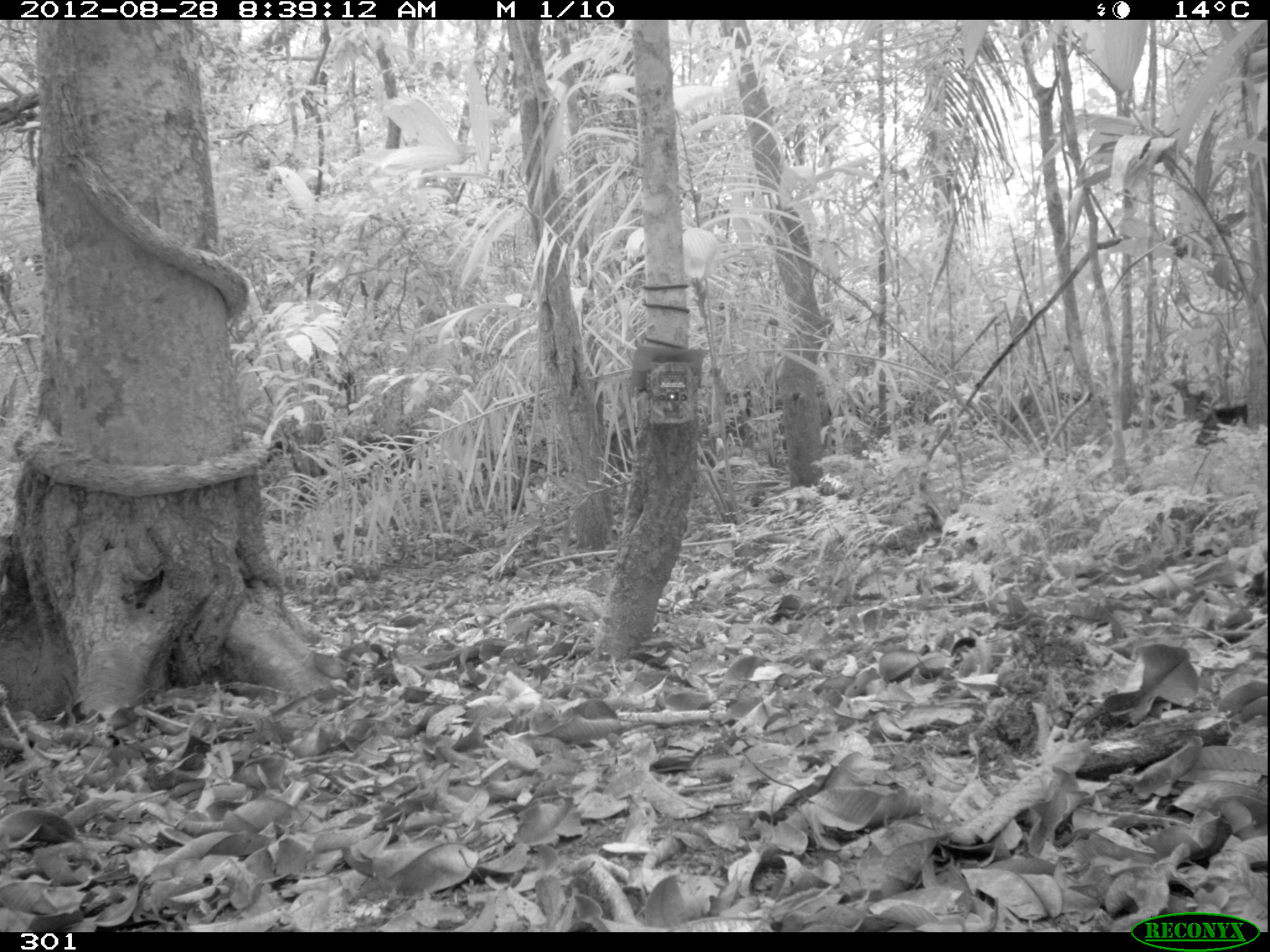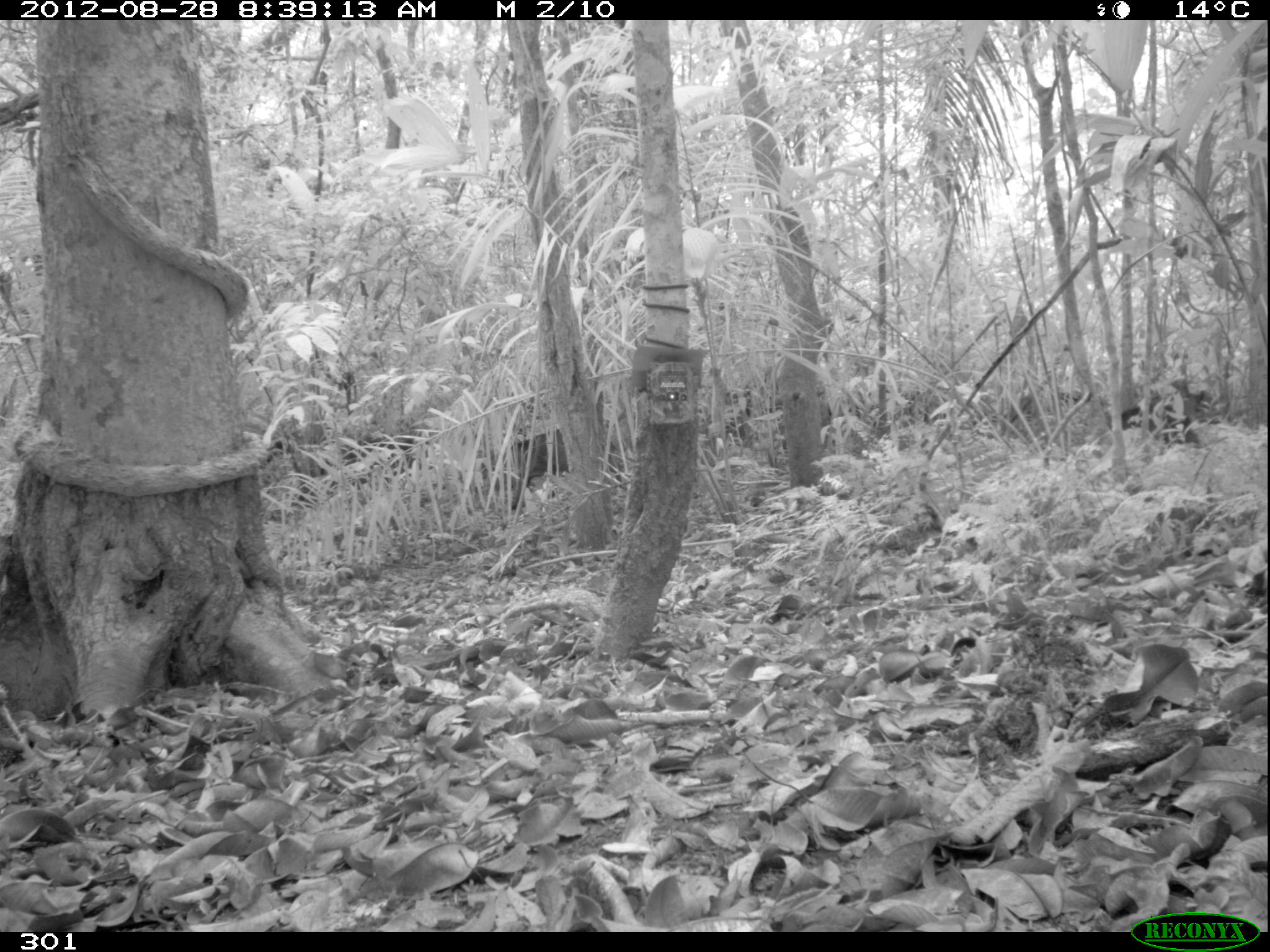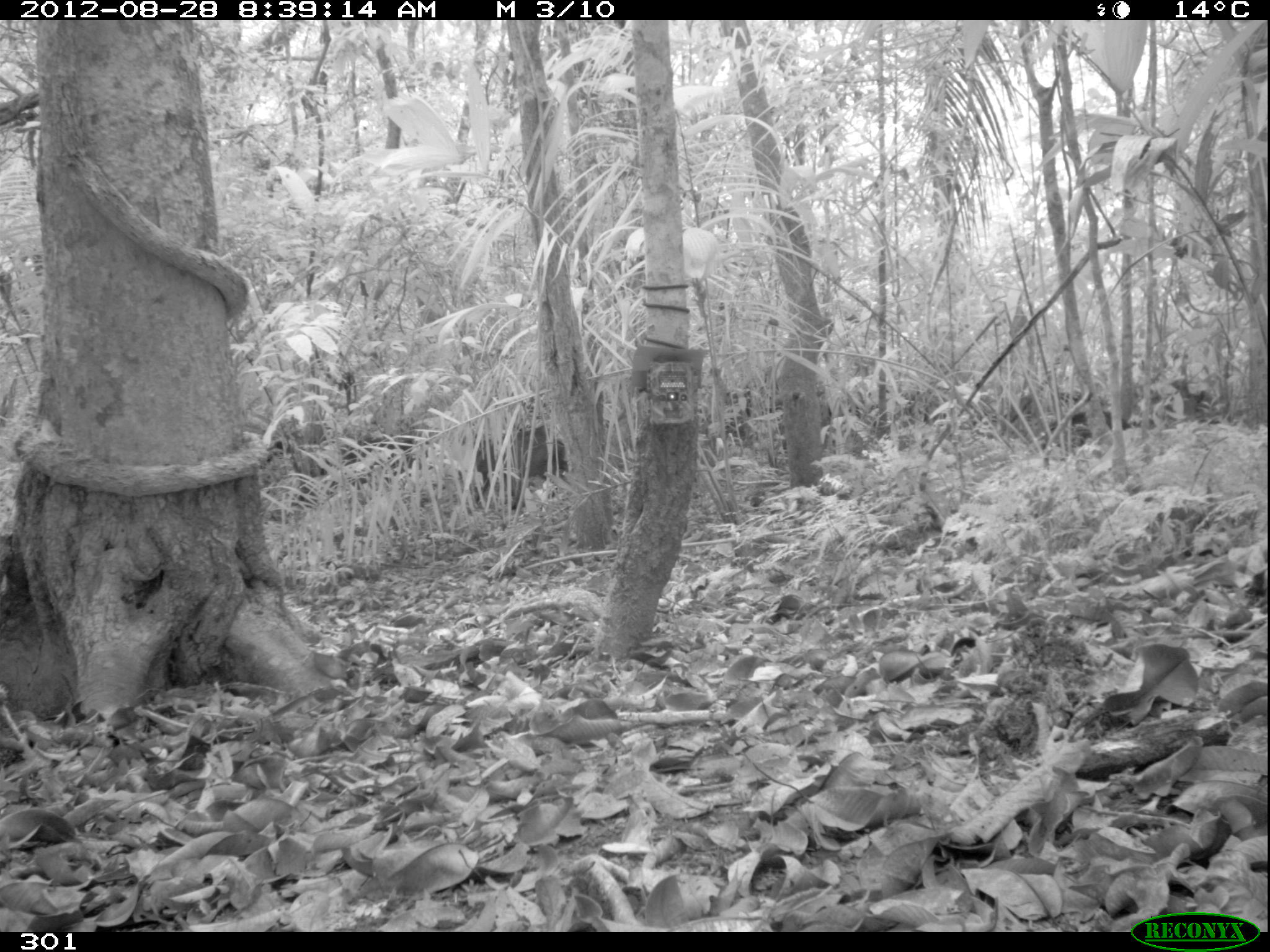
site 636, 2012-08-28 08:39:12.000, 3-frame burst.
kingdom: Animalia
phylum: Chordata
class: Mammalia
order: Artiodactyla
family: Tayassuidae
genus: Pecari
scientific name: Pecari tajacu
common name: collared peccary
Pecari tajacu (collared peccary).